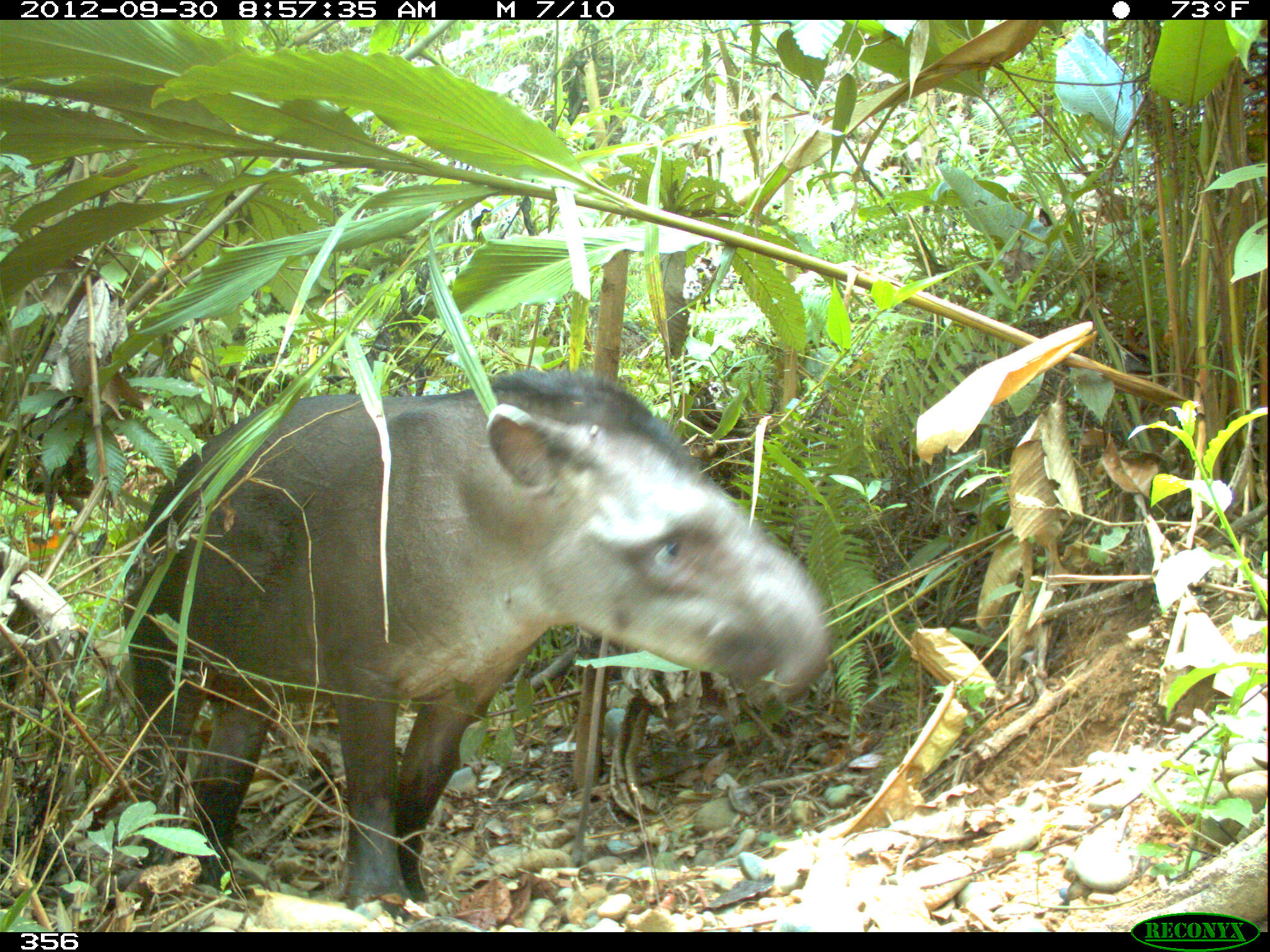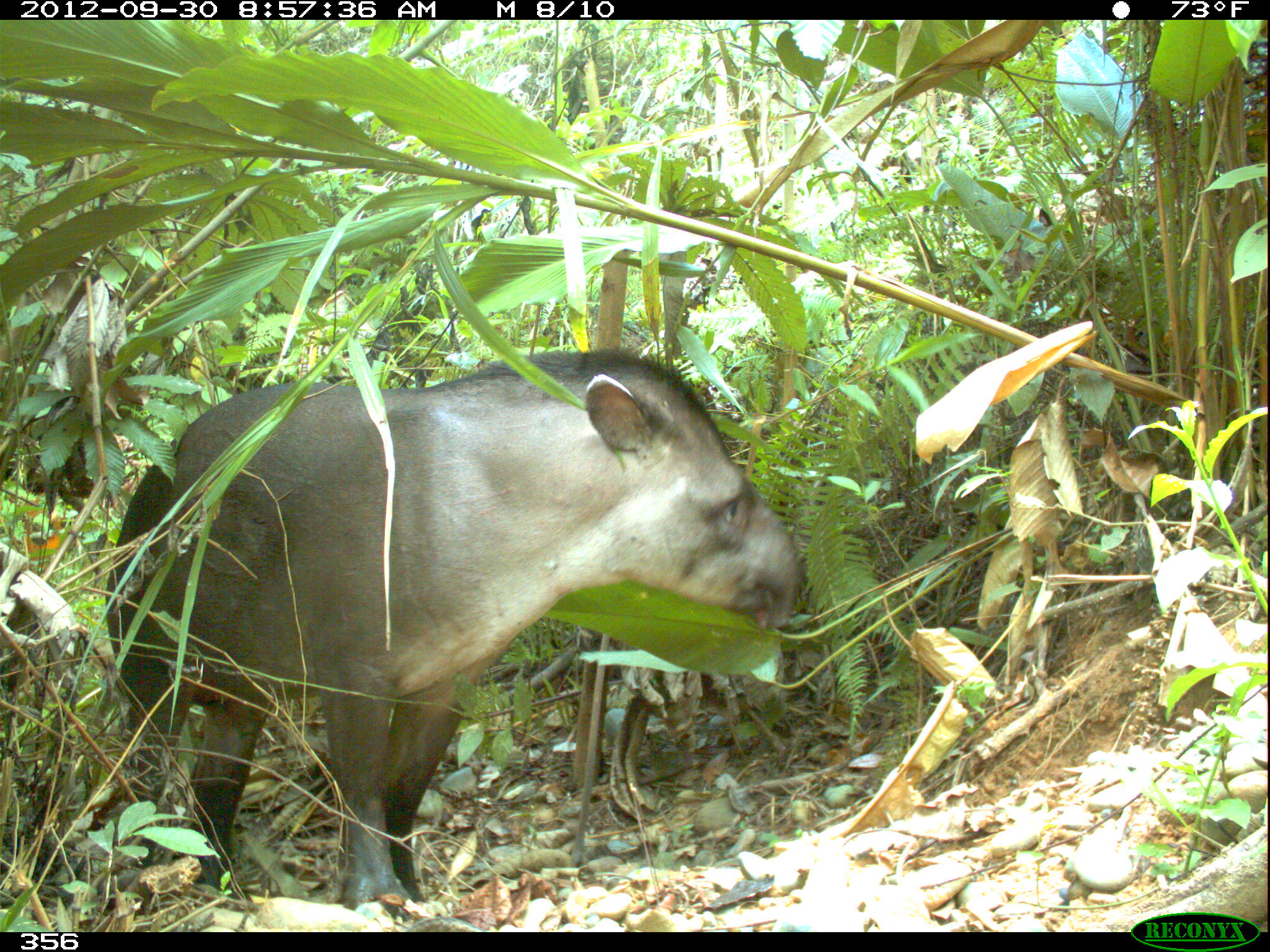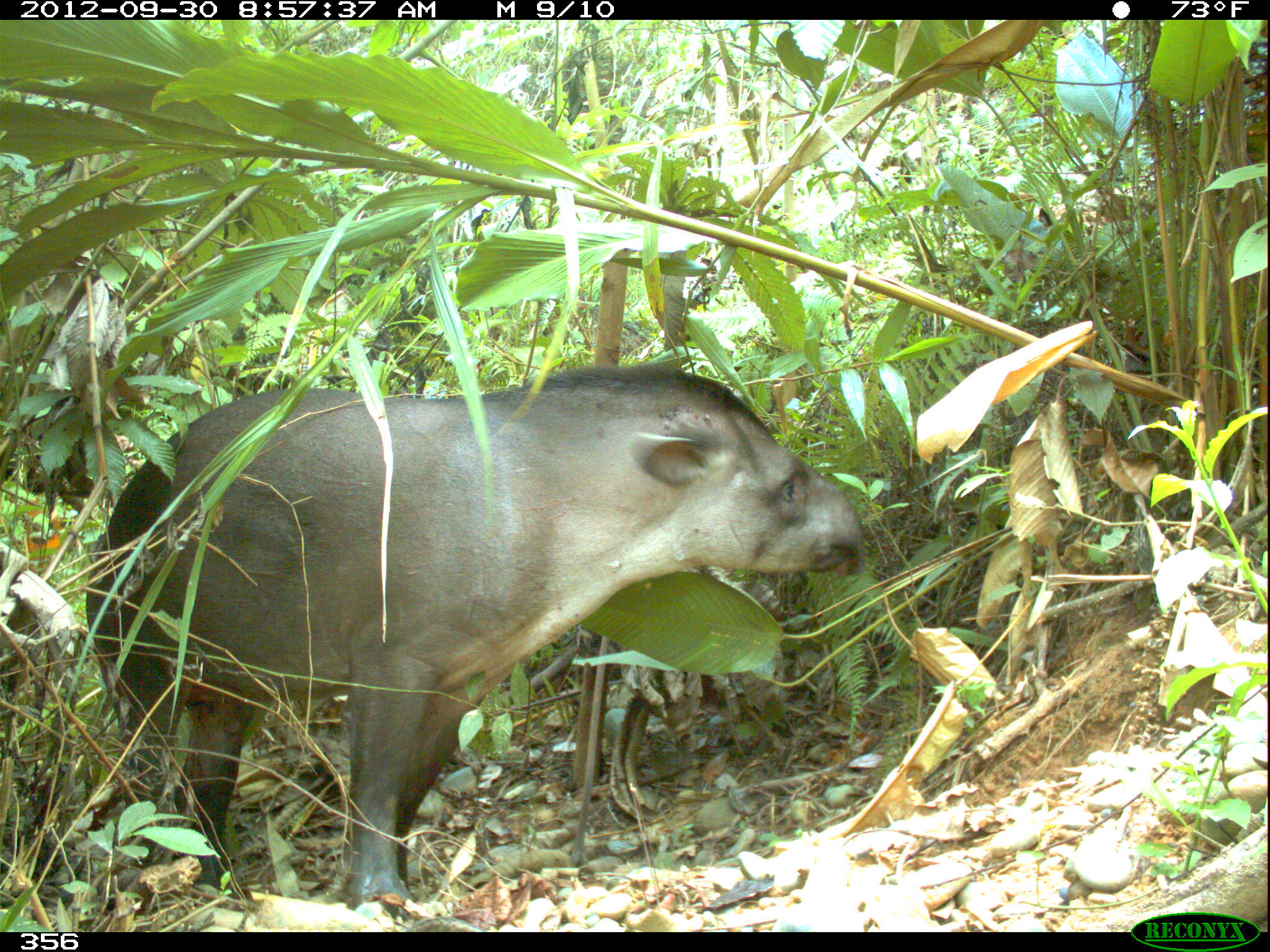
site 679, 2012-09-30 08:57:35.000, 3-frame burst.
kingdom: Animalia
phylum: Chordata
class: Mammalia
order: Perissodactyla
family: Tapiridae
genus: Tapirus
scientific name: Tapirus terrestris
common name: south american tapir